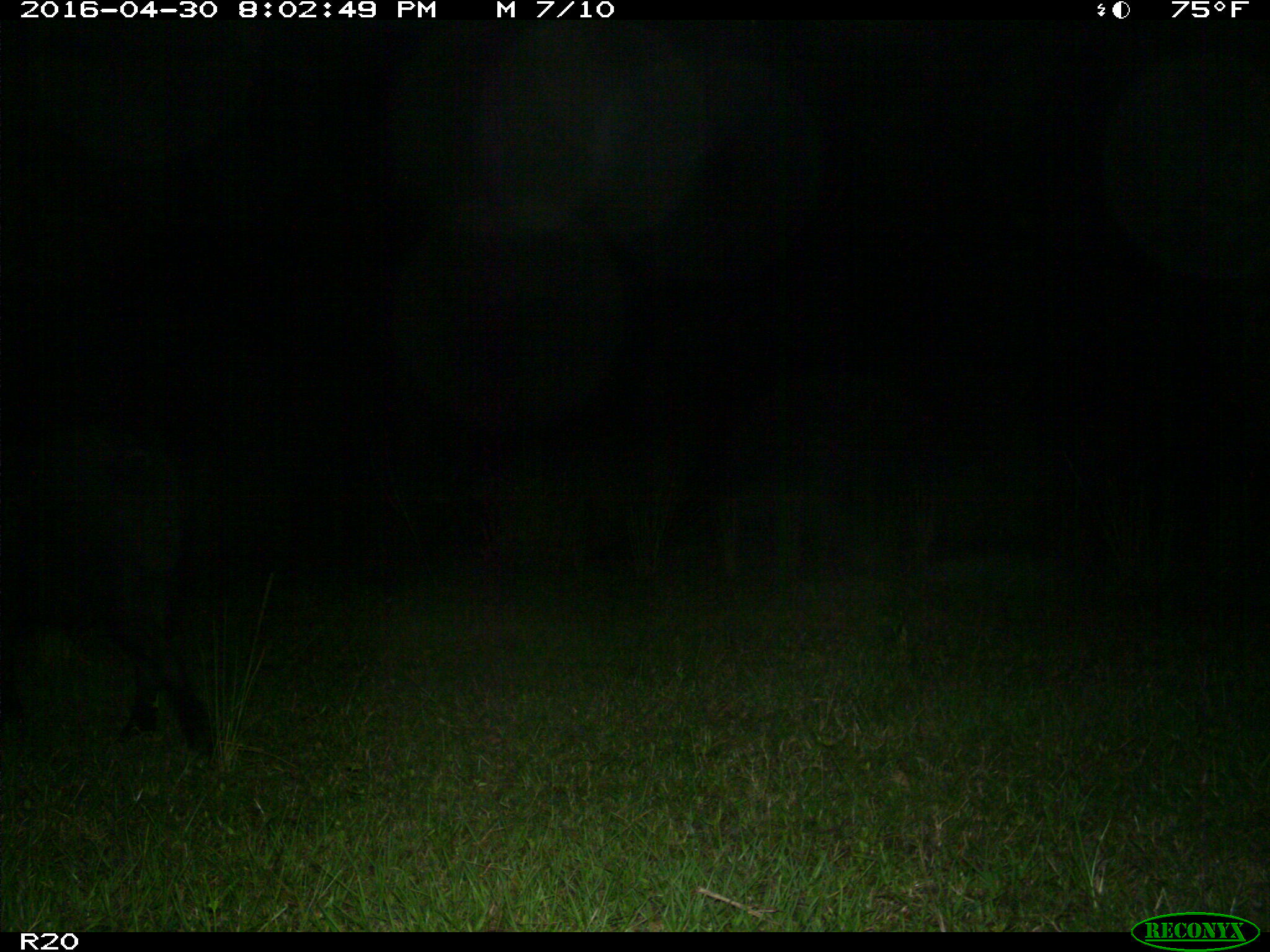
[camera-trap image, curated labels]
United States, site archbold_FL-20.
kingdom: Animalia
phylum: Chordata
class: Mammalia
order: Artiodactyla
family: Suidae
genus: Sus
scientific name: Sus scrofa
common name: wild boar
Sus scrofa (wild boar).